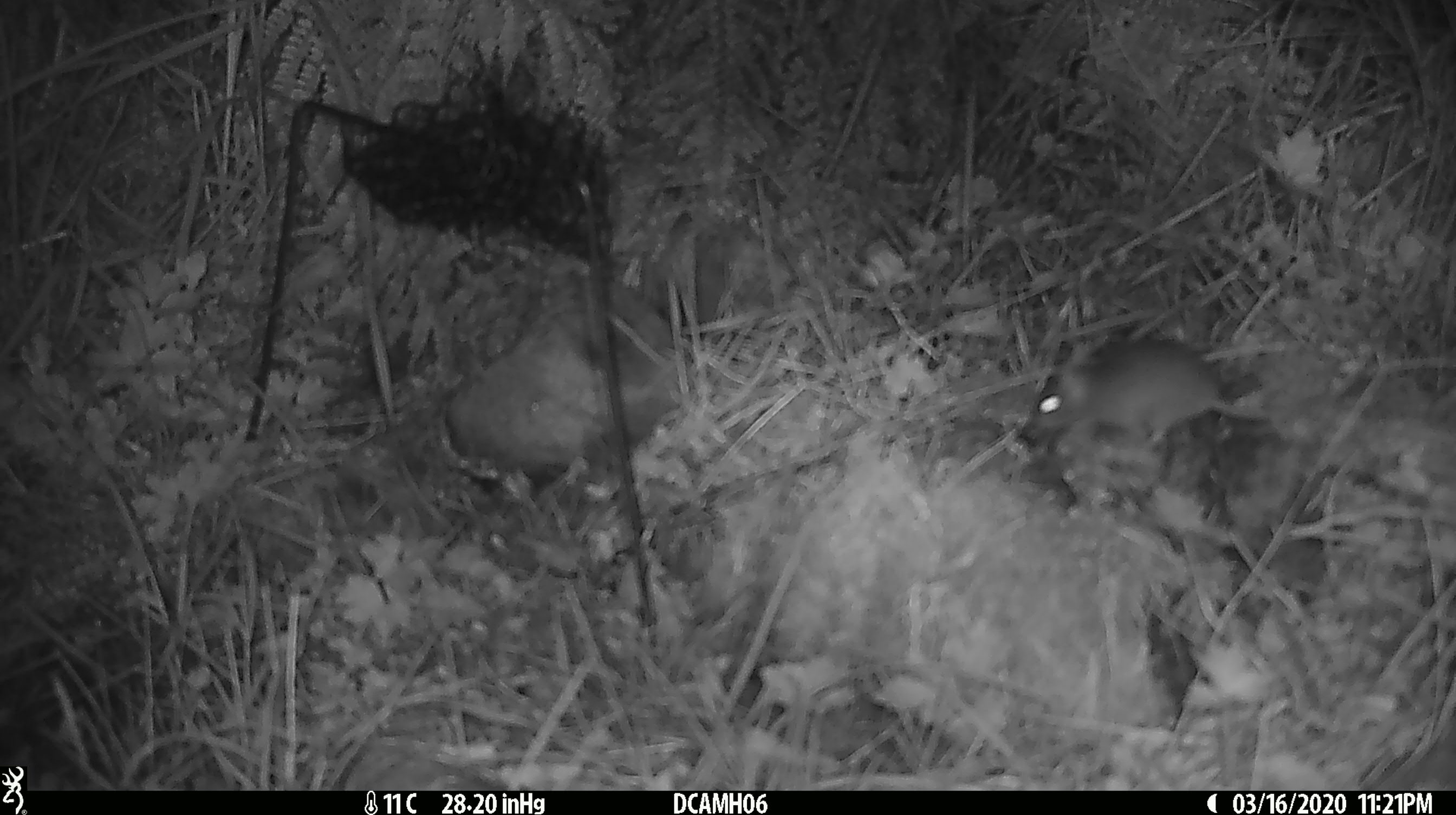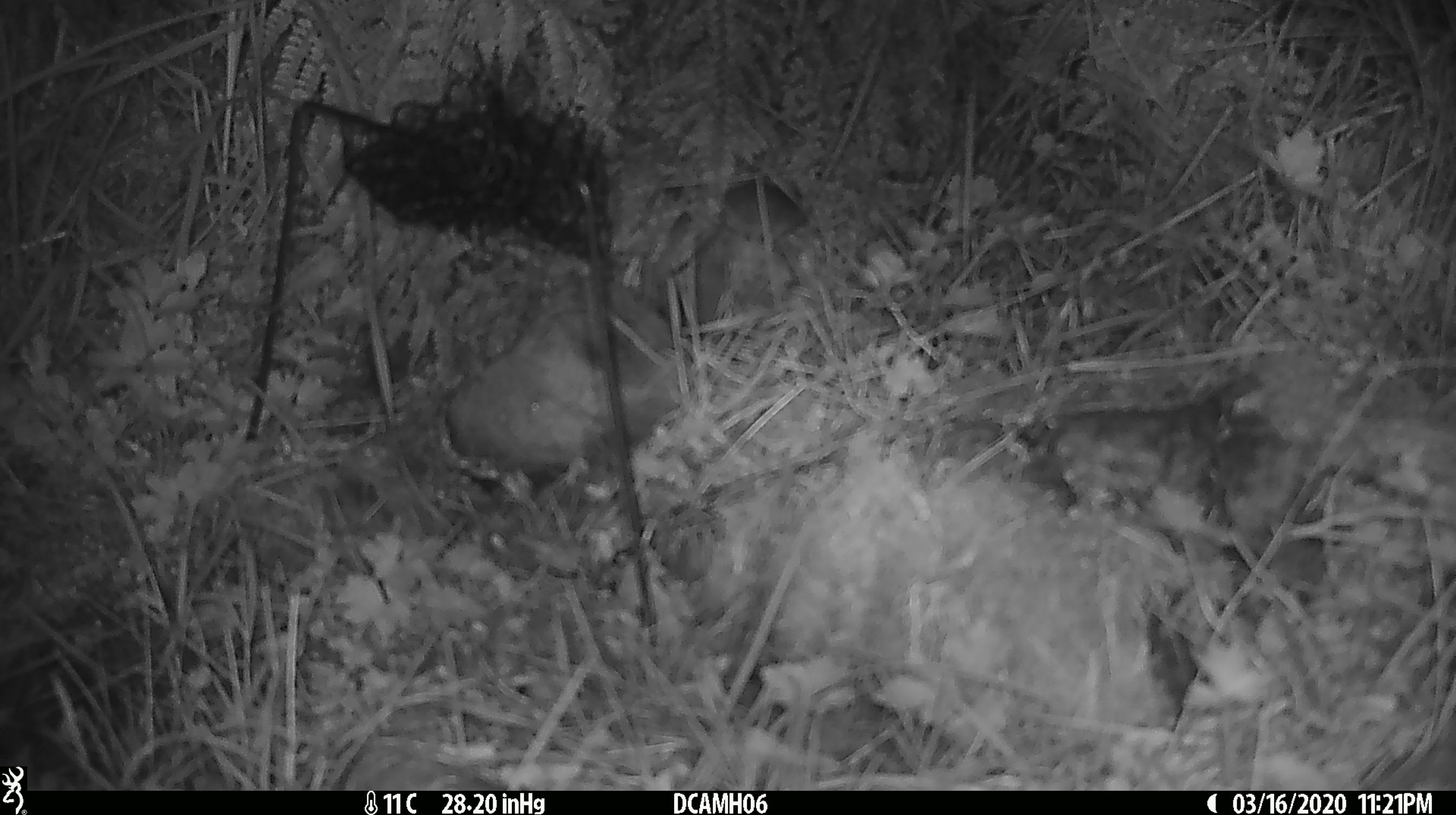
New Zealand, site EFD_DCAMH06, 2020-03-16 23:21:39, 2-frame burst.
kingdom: Animalia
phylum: Chordata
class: Mammalia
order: Rodentia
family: Muridae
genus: Mus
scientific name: Mus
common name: mouse